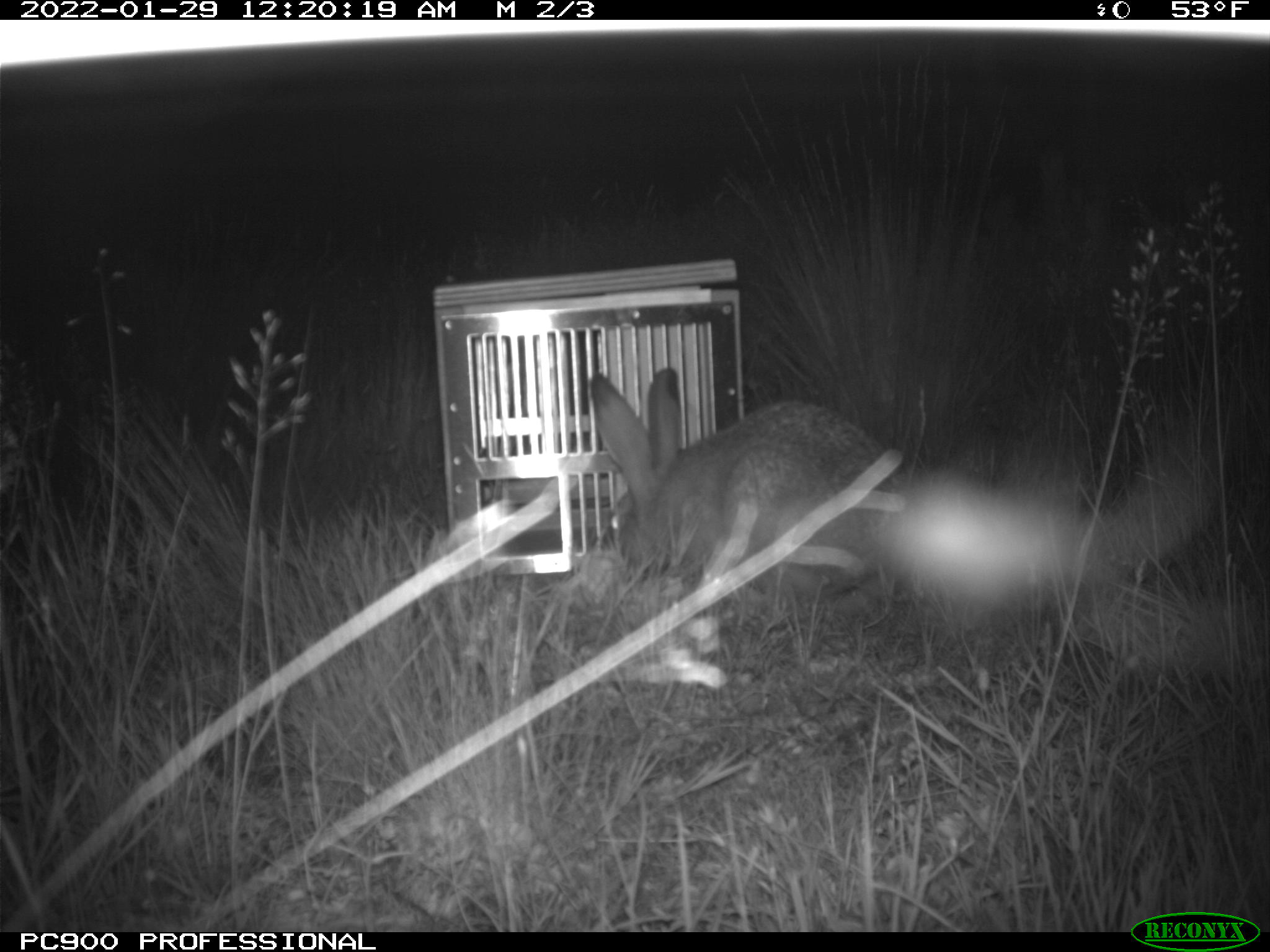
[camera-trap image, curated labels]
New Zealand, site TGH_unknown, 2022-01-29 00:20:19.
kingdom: Animalia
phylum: Chordata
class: Mammalia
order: Lagomorpha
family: Leporidae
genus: Lepus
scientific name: Lepus europaeus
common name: brown hare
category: hare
Hare (brown hare) (Lepus europaeus).